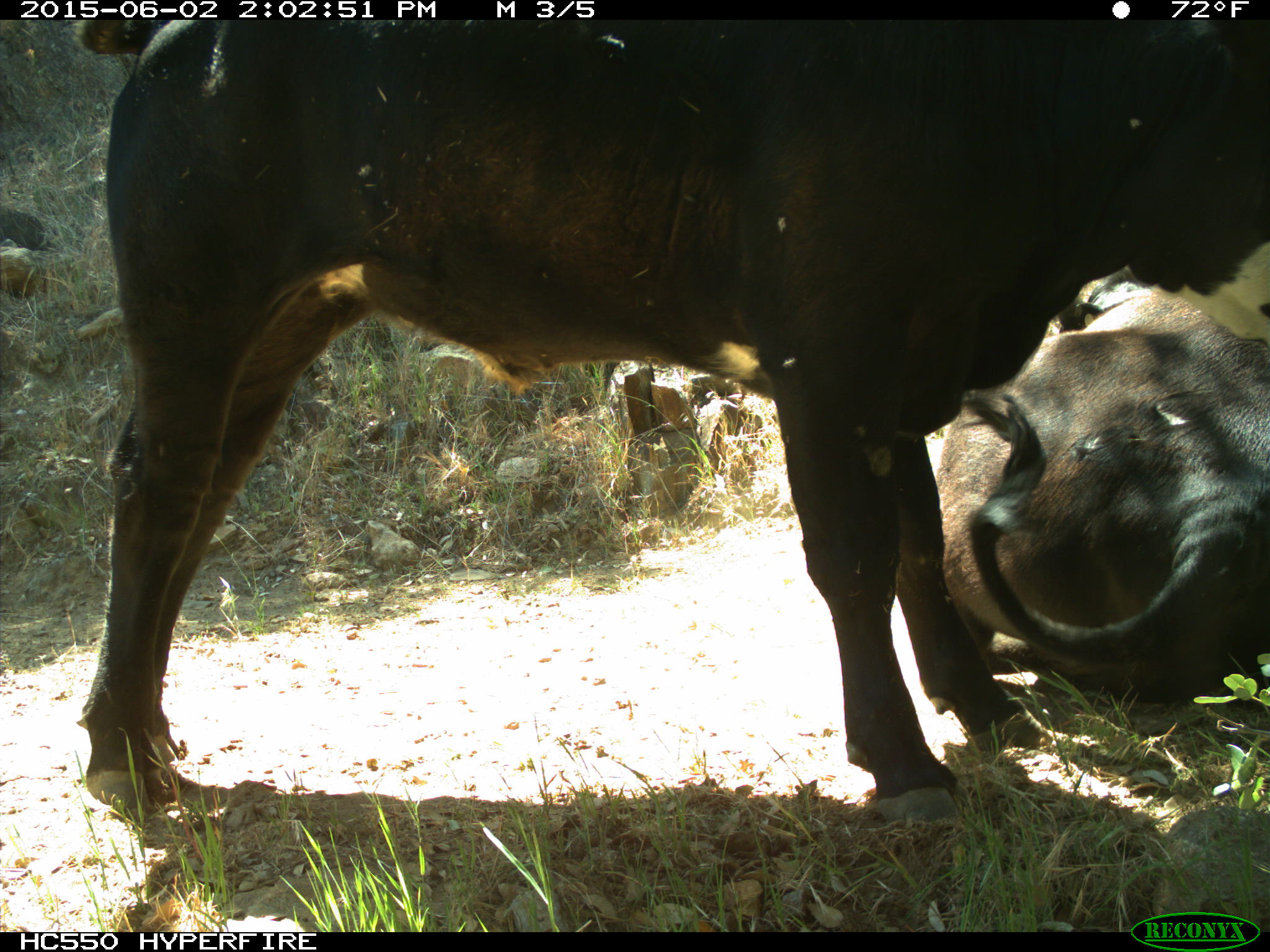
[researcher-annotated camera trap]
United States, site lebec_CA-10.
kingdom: Animalia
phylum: Chordata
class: Mammalia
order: Artiodactyla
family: Bovidae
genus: Bos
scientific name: Bos taurus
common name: domestic cow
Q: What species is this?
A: Bos taurus (domestic cow).